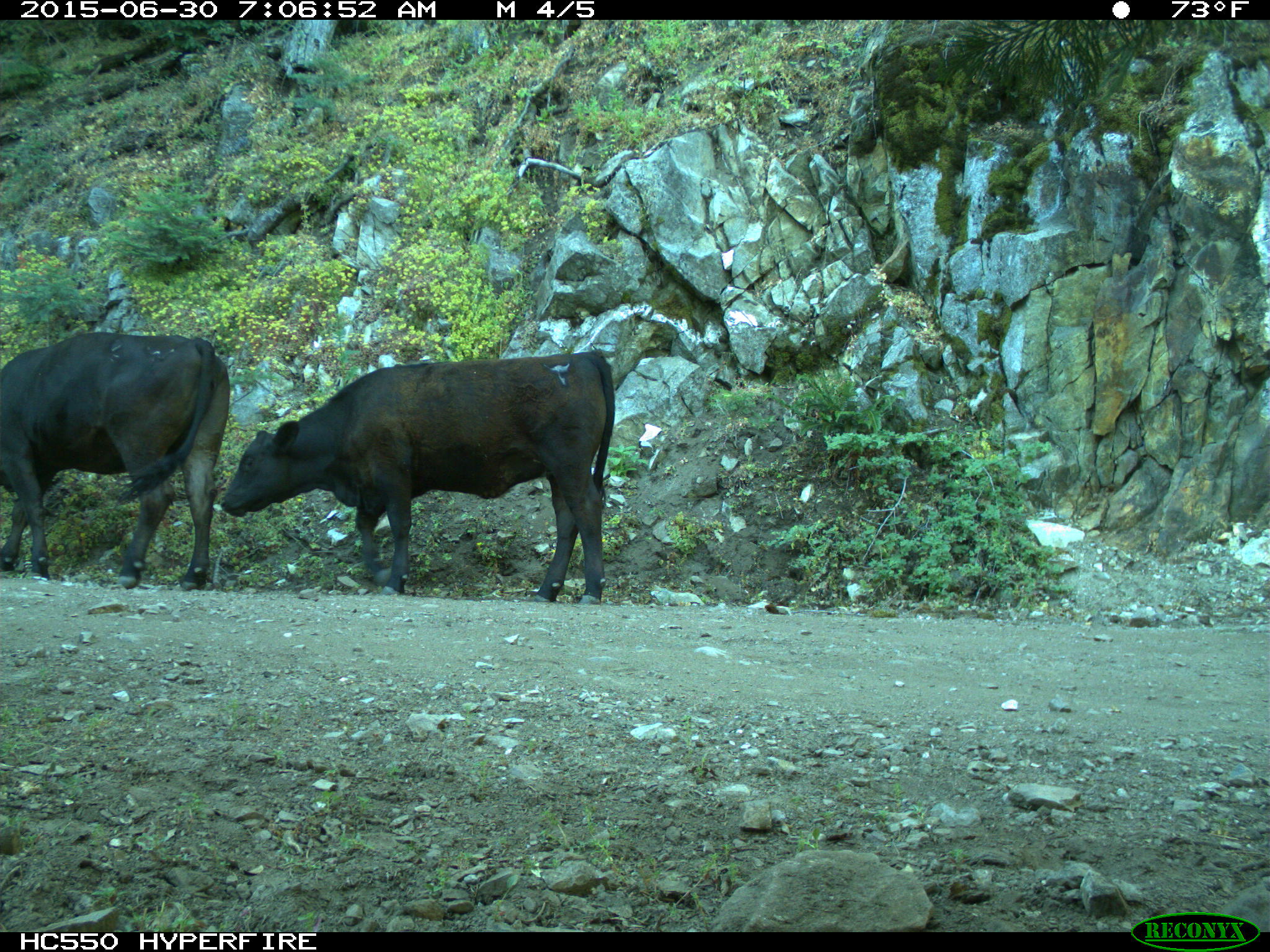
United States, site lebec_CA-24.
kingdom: Animalia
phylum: Chordata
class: Mammalia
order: Artiodactyla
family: Bovidae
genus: Bos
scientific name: Bos taurus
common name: domestic cow